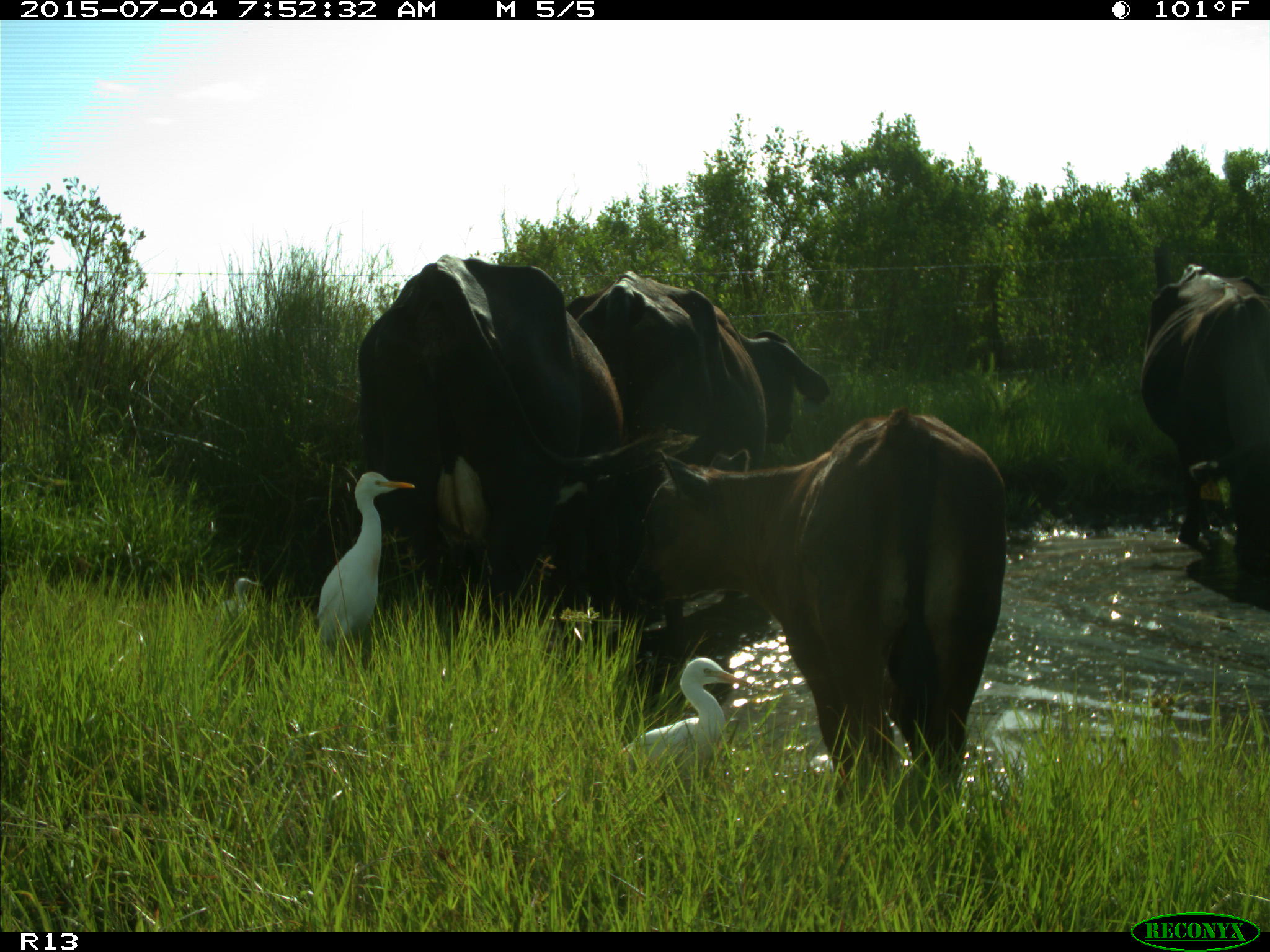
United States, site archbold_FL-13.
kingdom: Animalia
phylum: Chordata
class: Mammalia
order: Artiodactyla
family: Bovidae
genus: Bos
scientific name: Bos taurus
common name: domestic cow